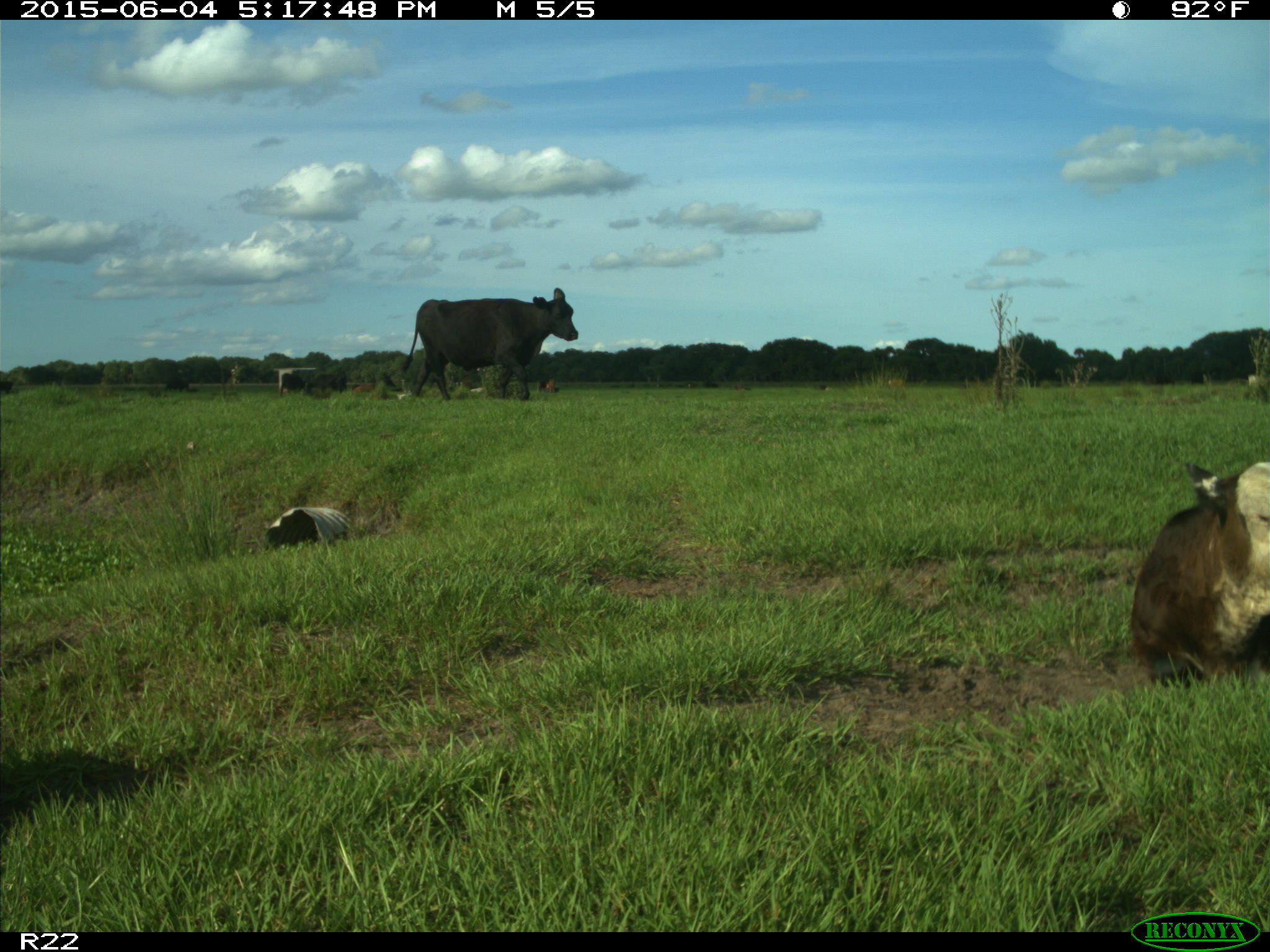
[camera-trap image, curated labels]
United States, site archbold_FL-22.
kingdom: Animalia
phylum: Chordata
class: Mammalia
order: Artiodactyla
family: Bovidae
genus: Bos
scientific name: Bos taurus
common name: domestic cow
Bos taurus (domestic cow).